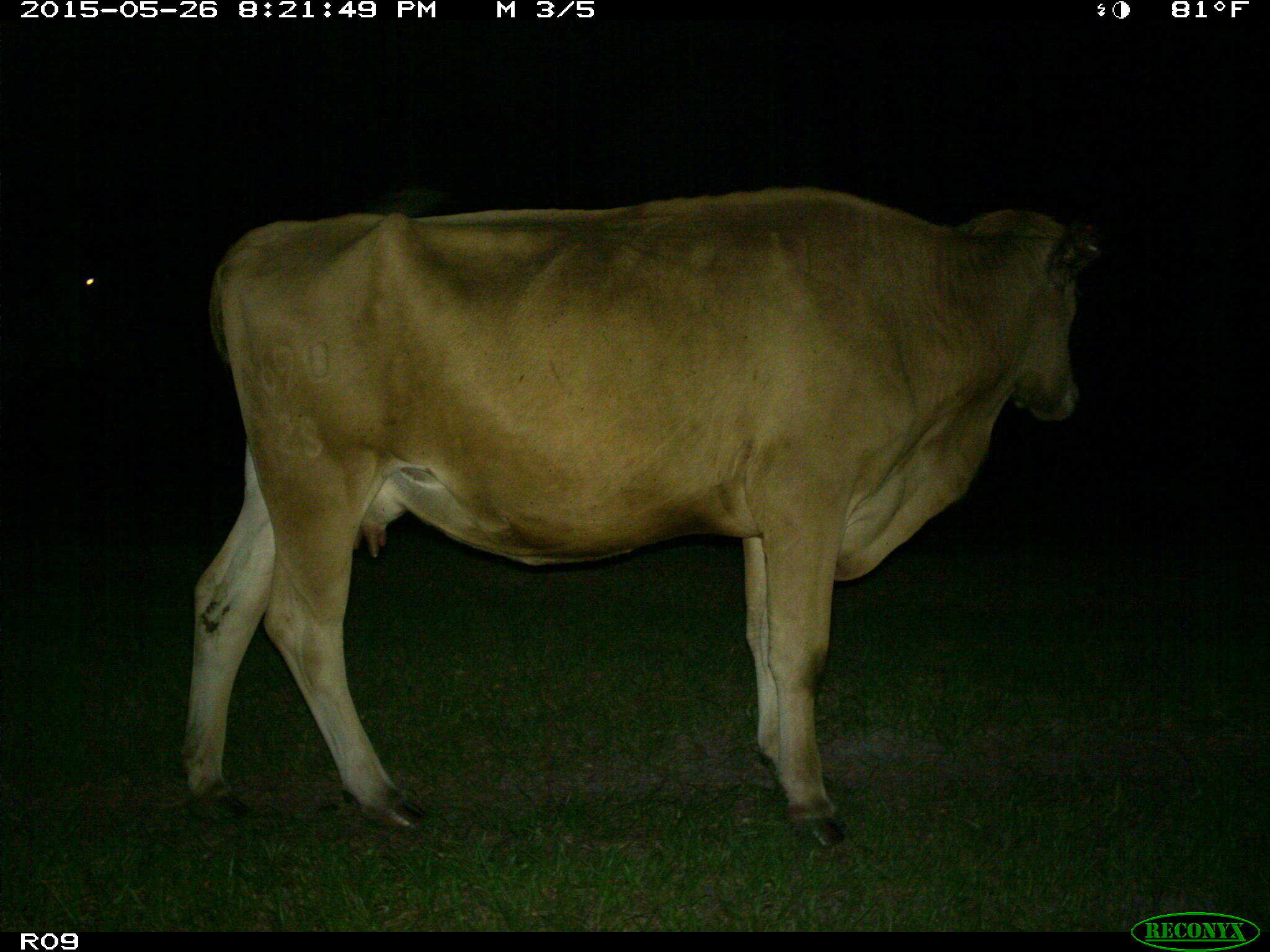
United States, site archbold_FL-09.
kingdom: Animalia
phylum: Chordata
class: Mammalia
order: Artiodactyla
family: Bovidae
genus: Bos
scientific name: Bos taurus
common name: domestic cow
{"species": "Bos taurus (domestic cow)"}